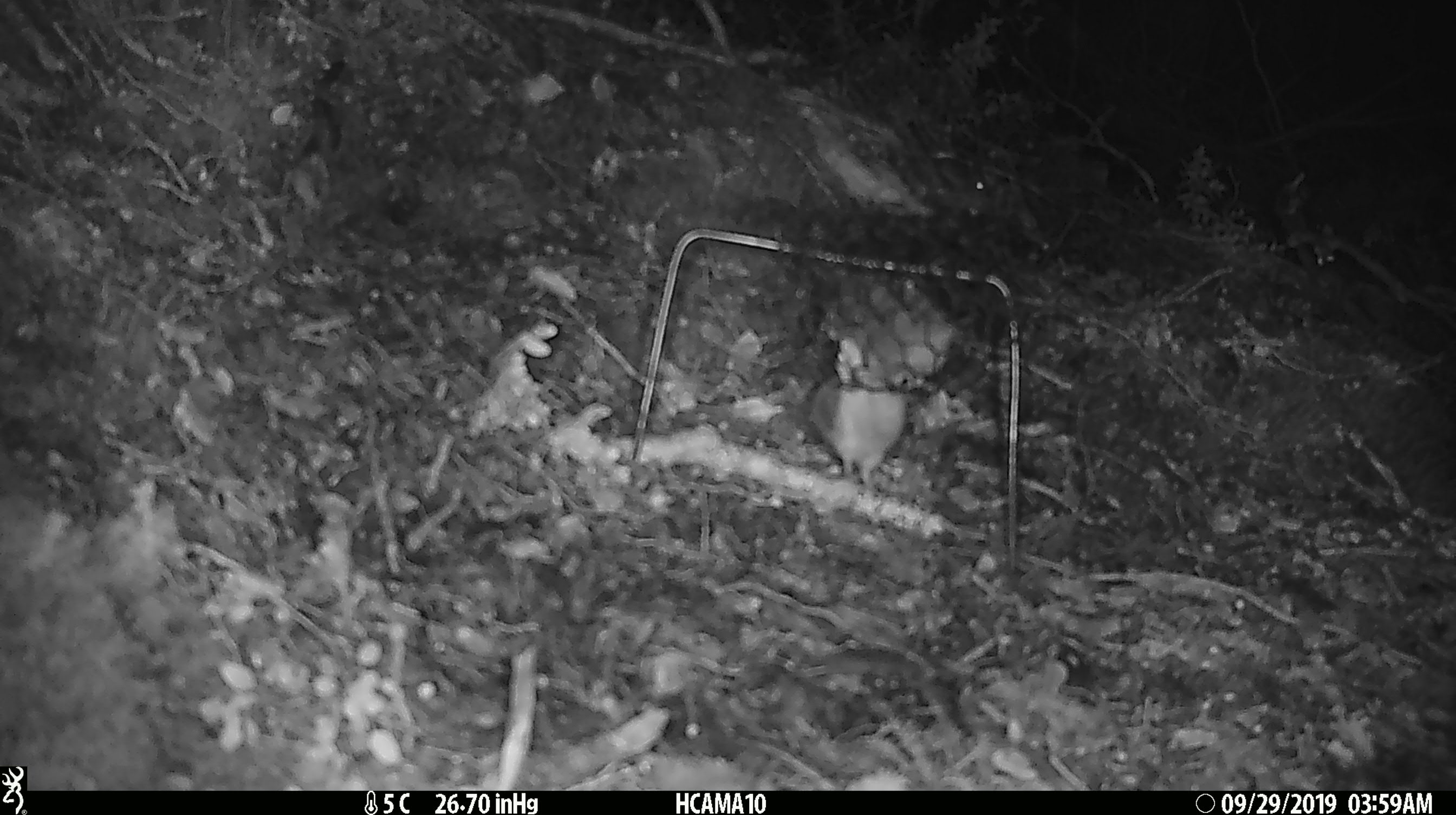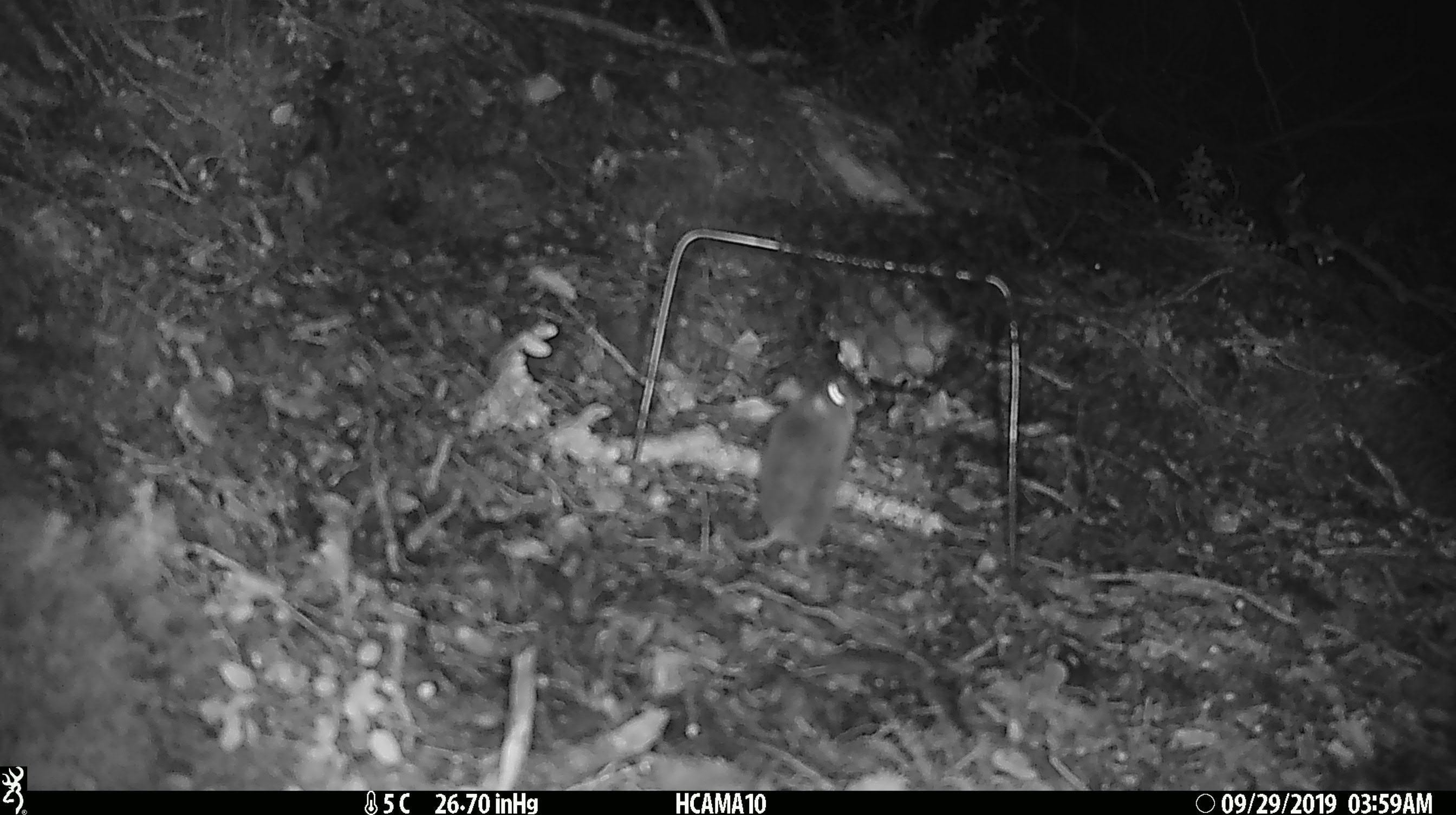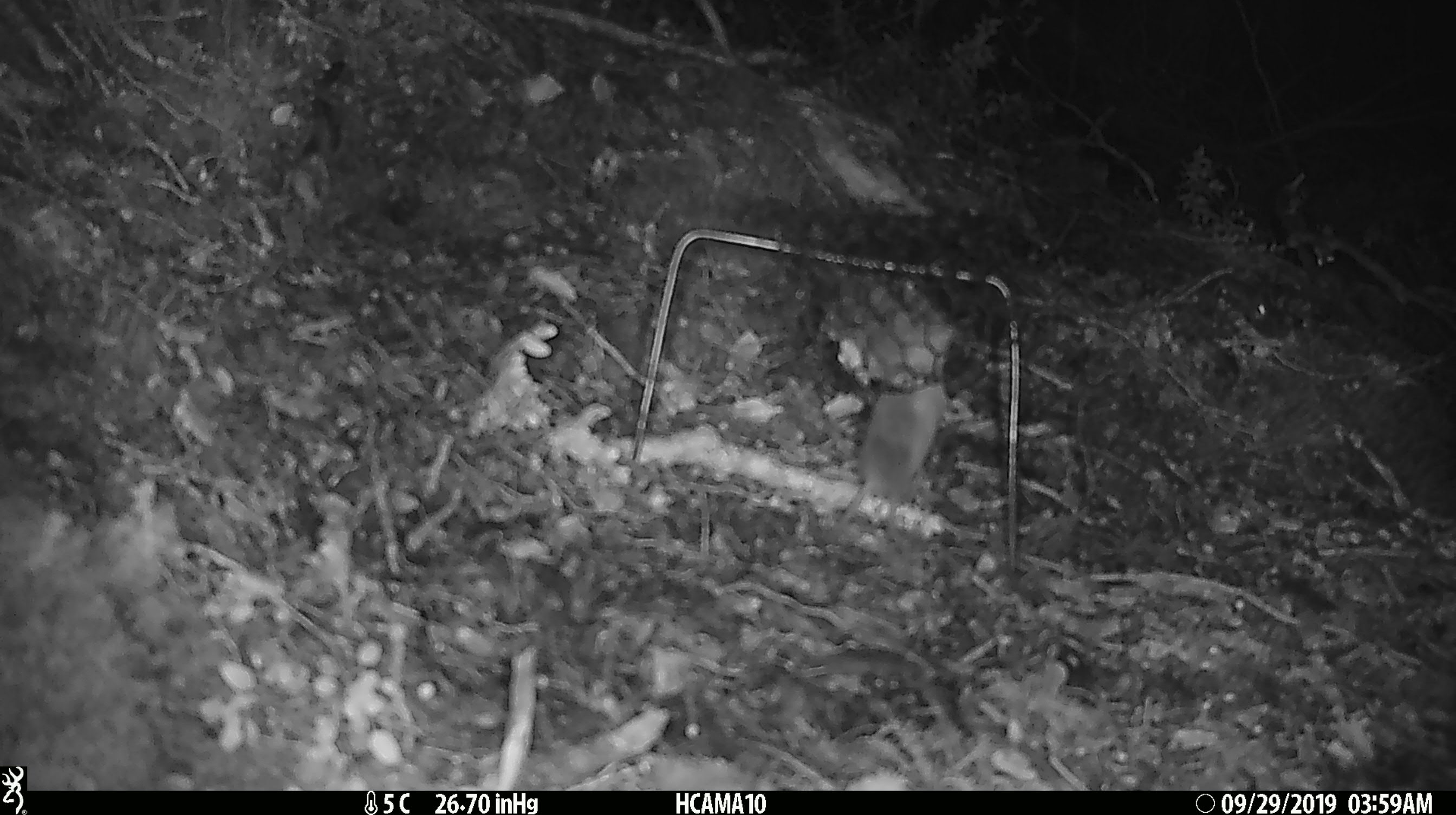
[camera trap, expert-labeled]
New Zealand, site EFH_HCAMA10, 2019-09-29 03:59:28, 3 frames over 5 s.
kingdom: Animalia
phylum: Chordata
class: Mammalia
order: Rodentia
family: Muridae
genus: Mus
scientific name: Mus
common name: mouse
Mouse (Mus).